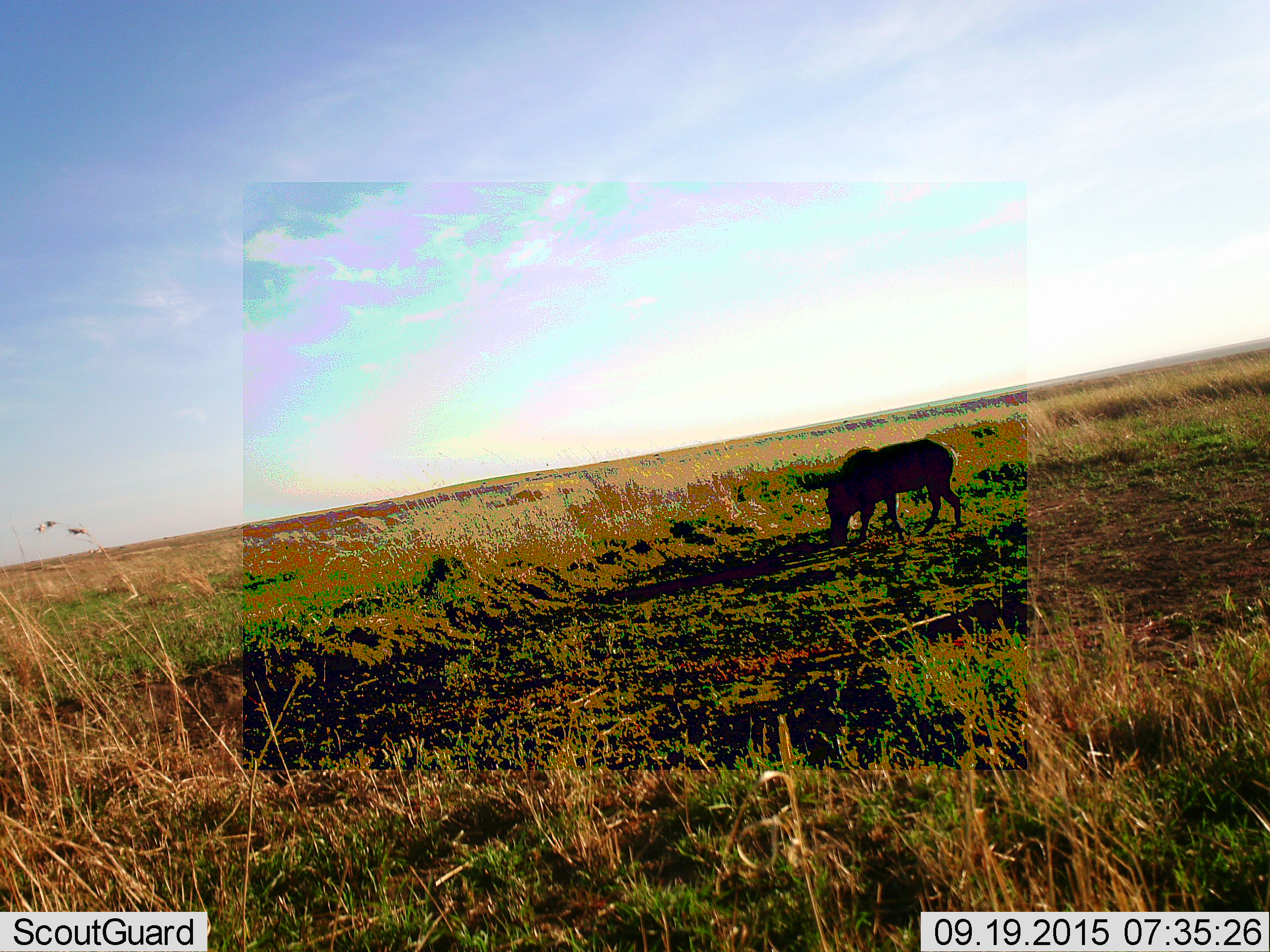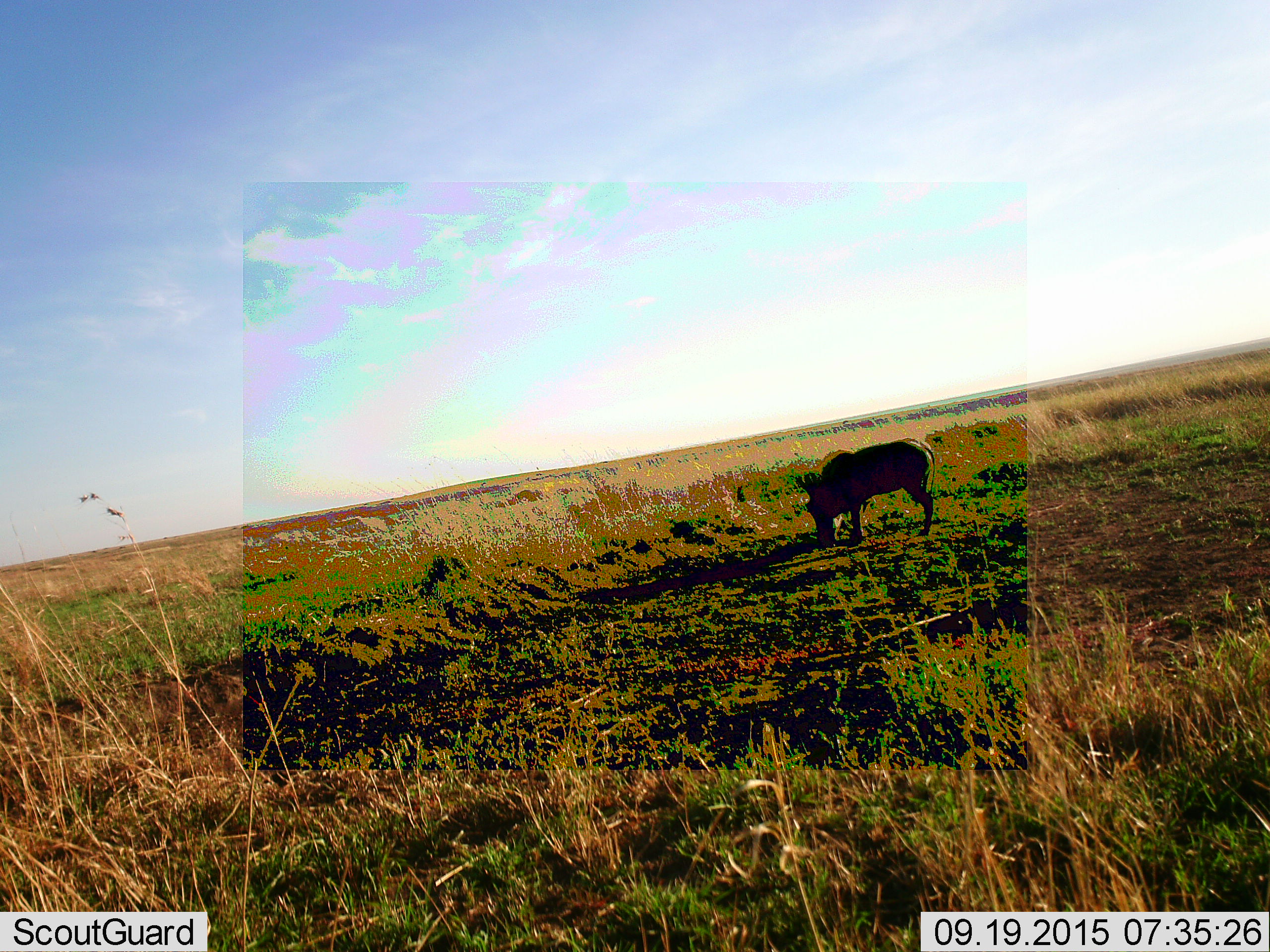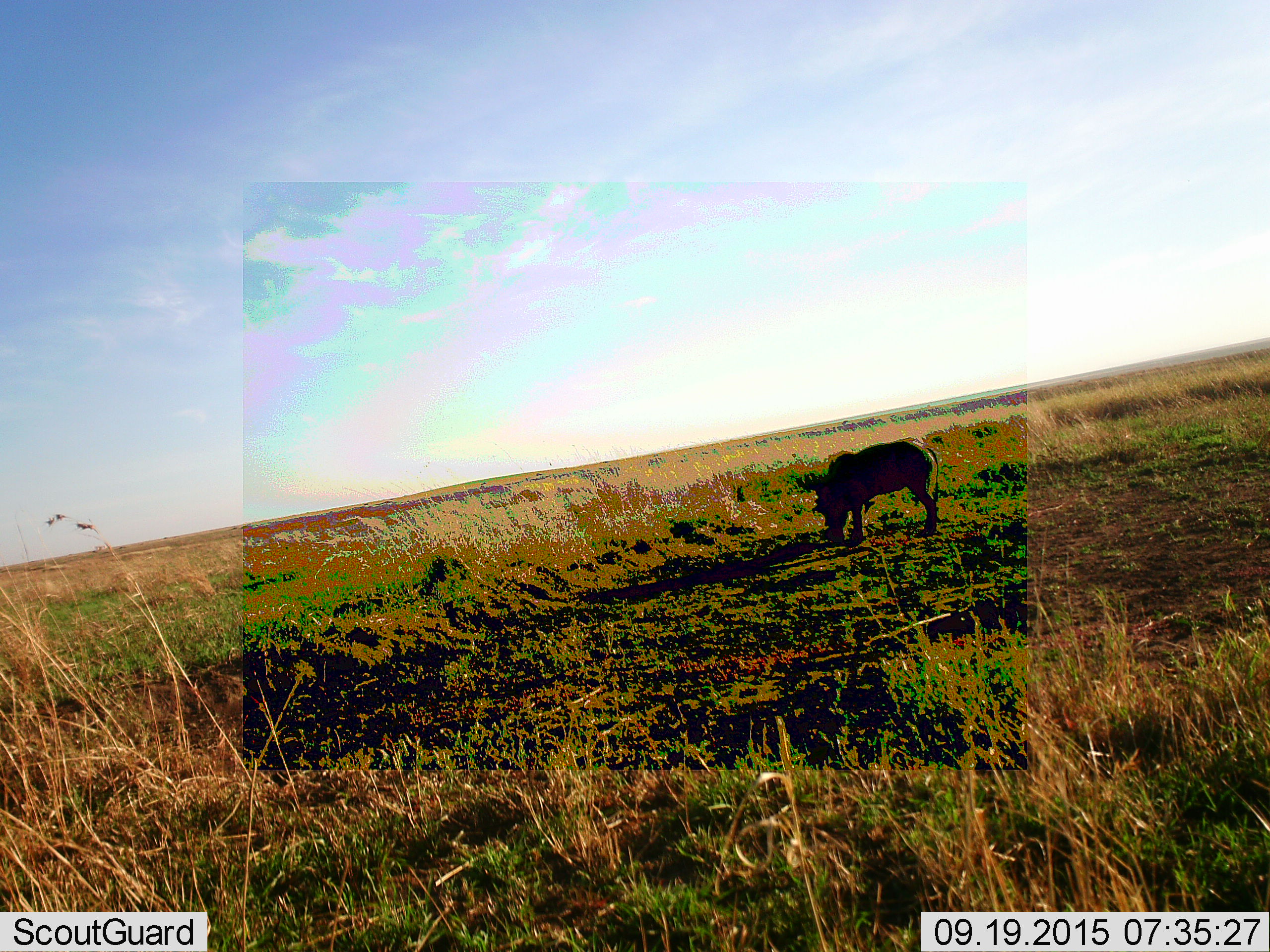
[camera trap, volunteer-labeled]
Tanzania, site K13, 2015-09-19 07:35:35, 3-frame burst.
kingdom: Animalia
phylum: Chordata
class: Mammalia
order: Artiodactyla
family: Suidae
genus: Phacochoerus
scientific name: Phacochoerus africanus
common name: warthog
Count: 1.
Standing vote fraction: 0%.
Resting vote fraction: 0%.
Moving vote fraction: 25%.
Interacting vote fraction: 0%.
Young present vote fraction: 0%.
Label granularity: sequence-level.